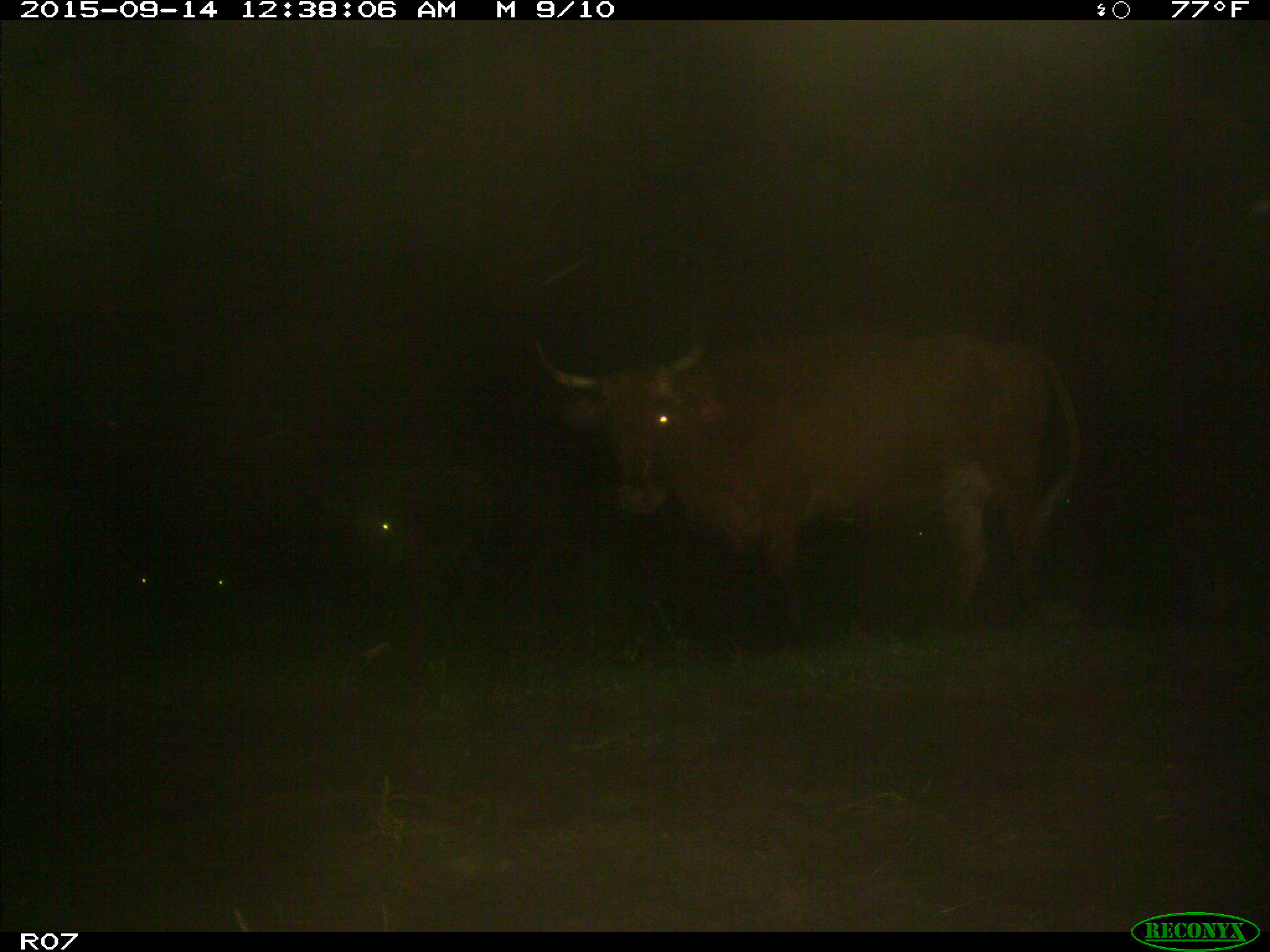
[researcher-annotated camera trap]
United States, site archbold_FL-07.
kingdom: Animalia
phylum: Chordata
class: Mammalia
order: Artiodactyla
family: Bovidae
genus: Bos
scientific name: Bos taurus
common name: domestic cow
Bos taurus (domestic cow).